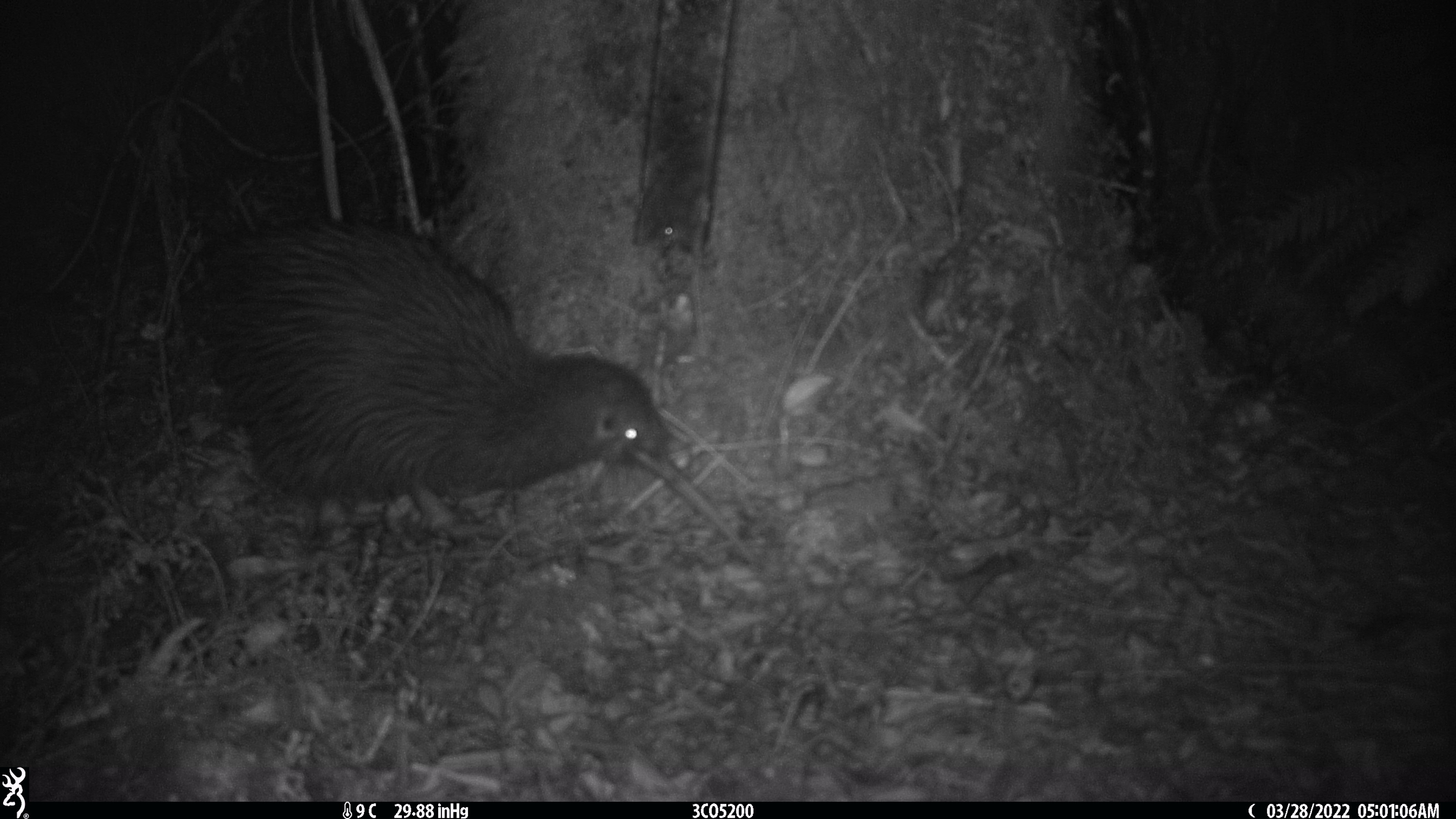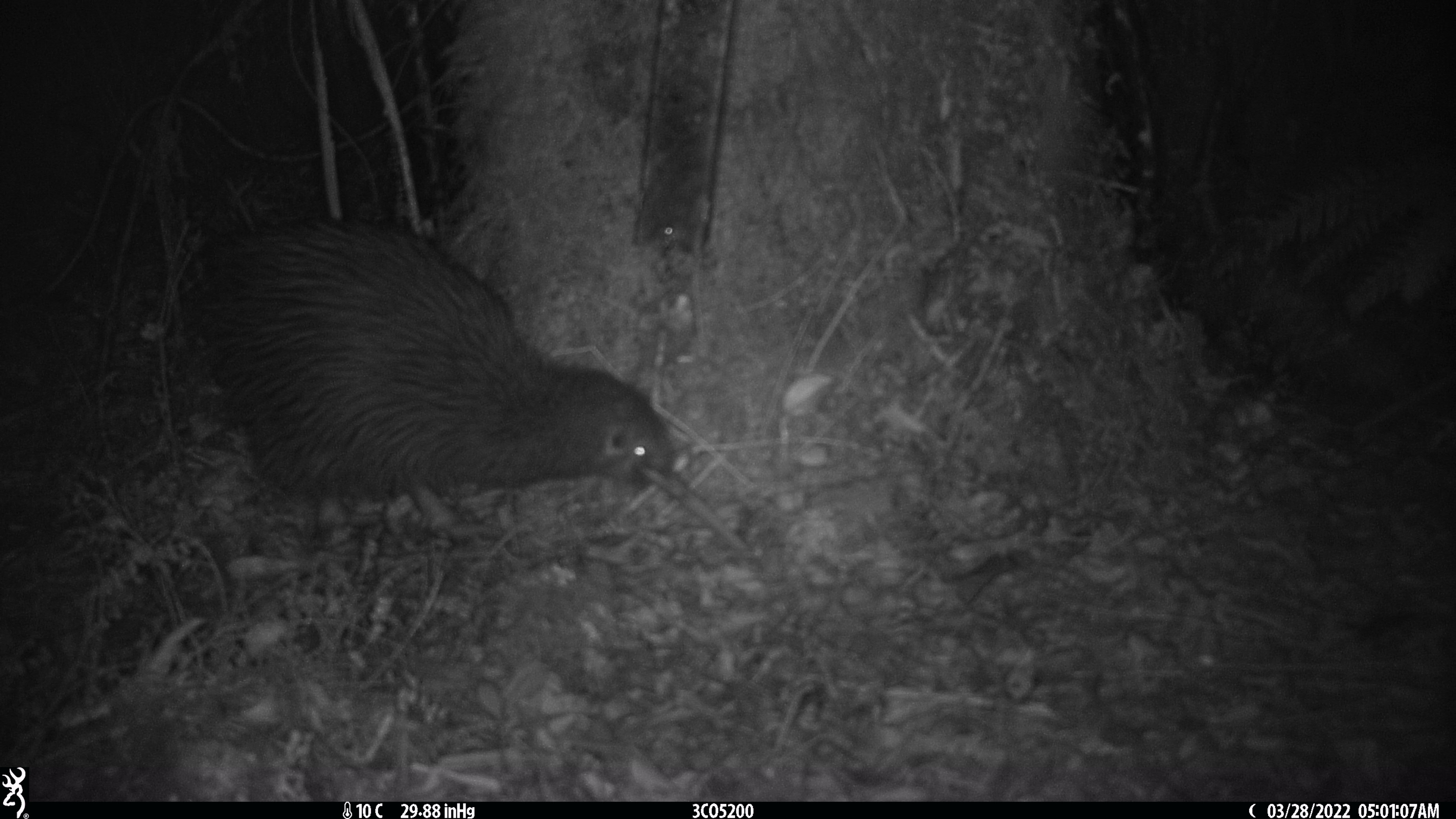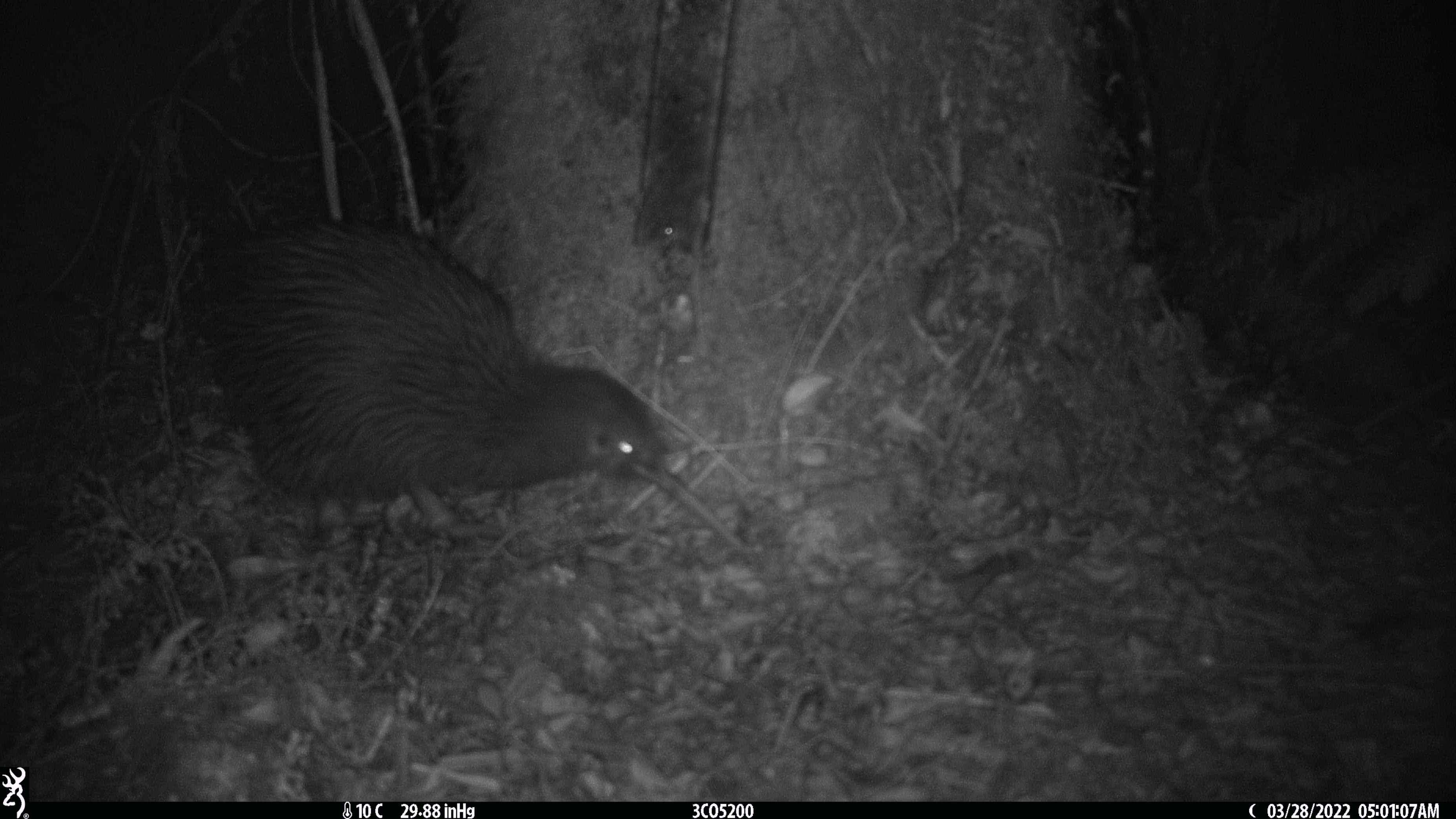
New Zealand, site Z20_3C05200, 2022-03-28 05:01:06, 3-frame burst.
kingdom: Animalia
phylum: Chordata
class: Aves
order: Apterygiformes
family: Apterygidae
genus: Apteryx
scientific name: Apteryx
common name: kiwi